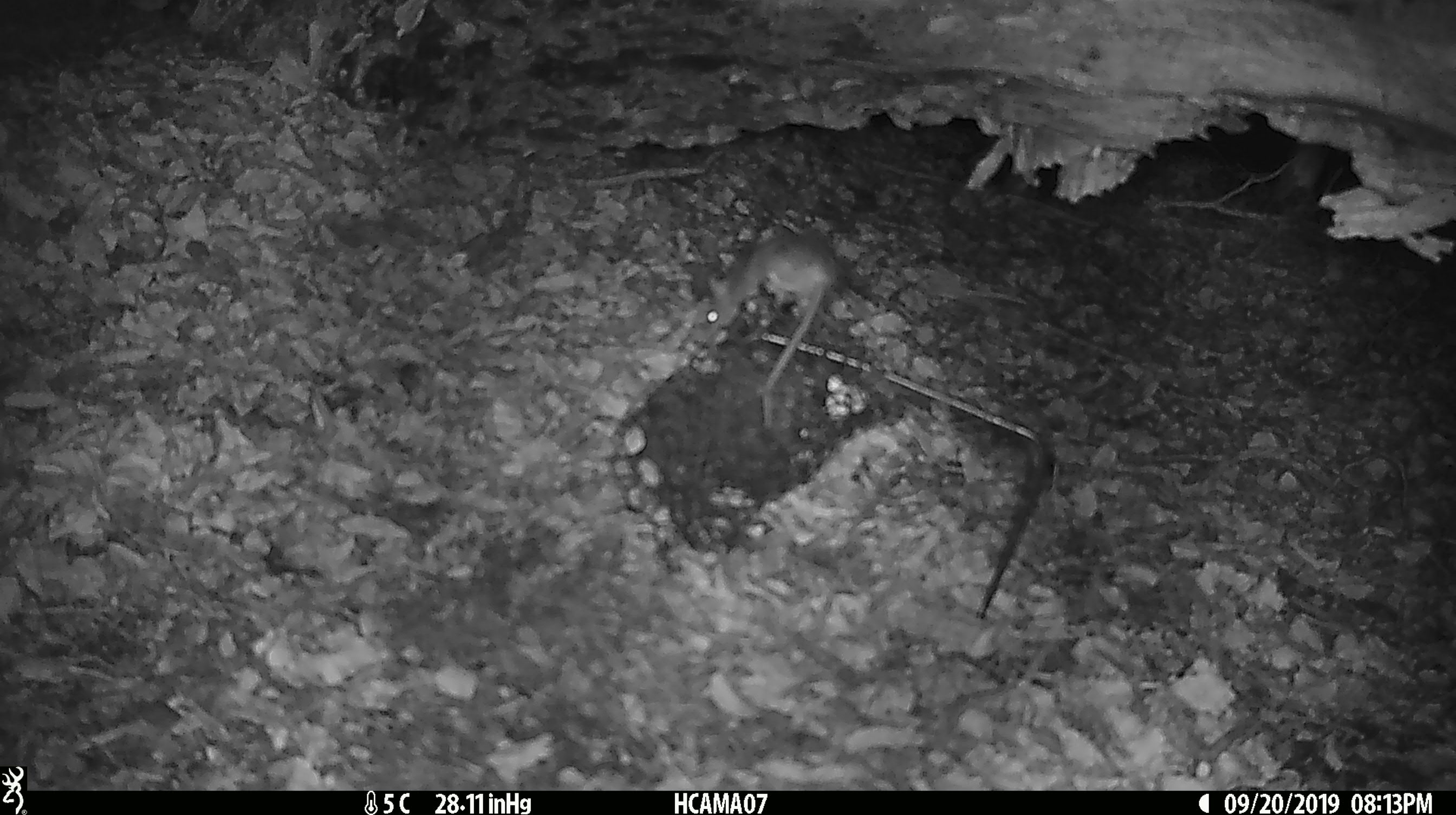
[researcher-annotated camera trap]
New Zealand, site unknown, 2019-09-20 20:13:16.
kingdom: Animalia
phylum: Chordata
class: Mammalia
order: Rodentia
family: Muridae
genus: Mus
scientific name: Mus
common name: mouse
Mouse (Mus).